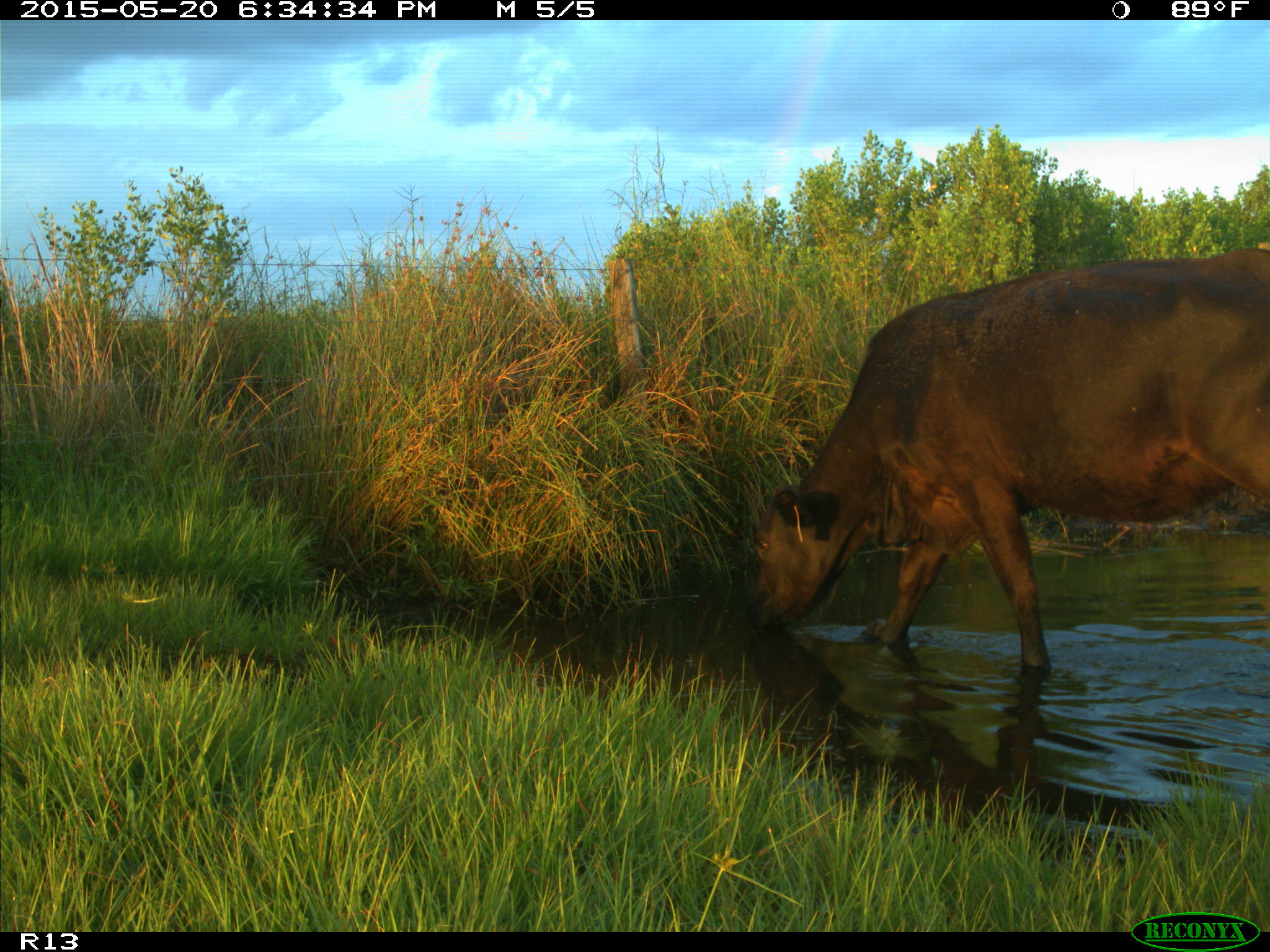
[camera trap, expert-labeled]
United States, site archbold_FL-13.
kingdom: Animalia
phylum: Chordata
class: Mammalia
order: Artiodactyla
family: Bovidae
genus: Bos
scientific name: Bos taurus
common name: domestic cow